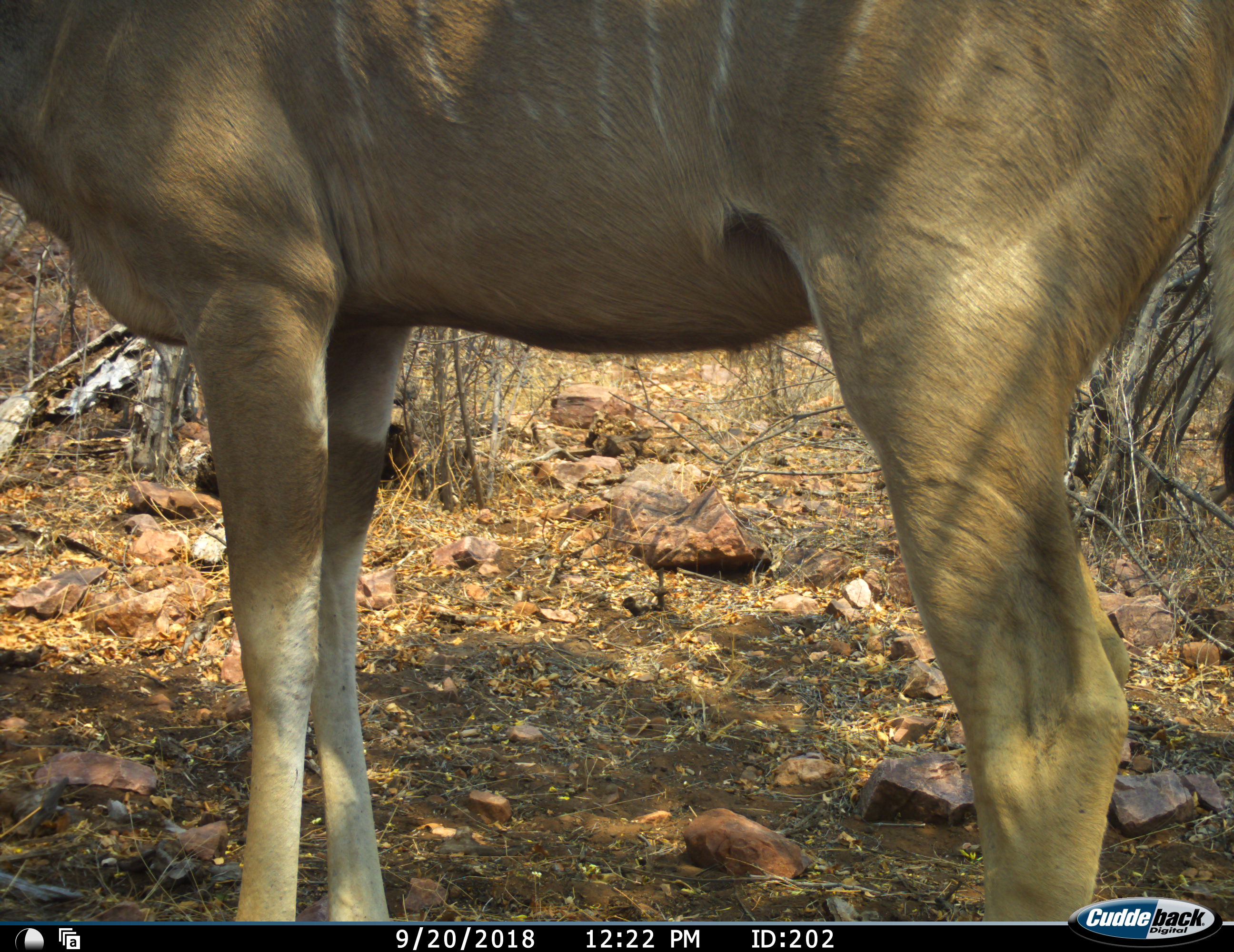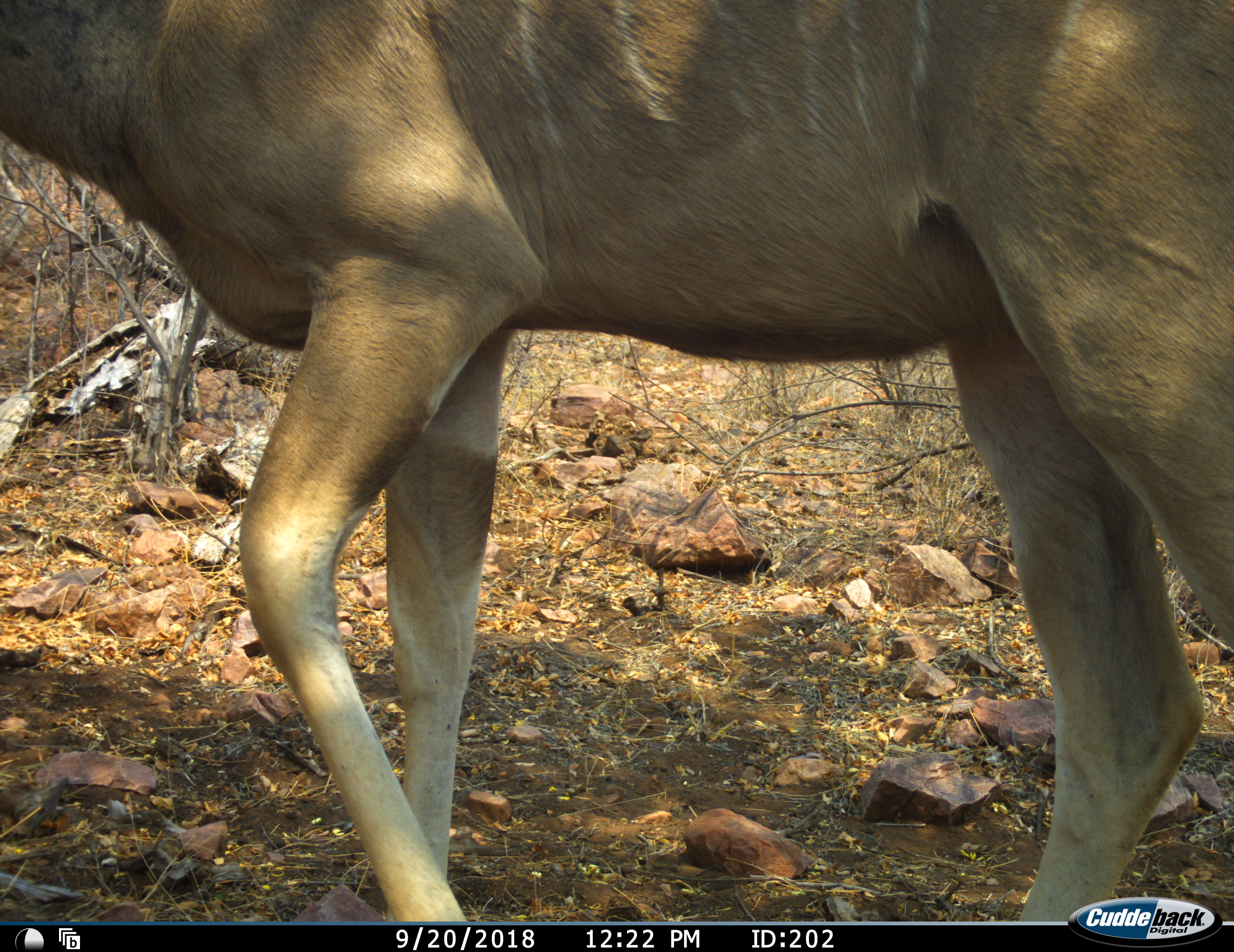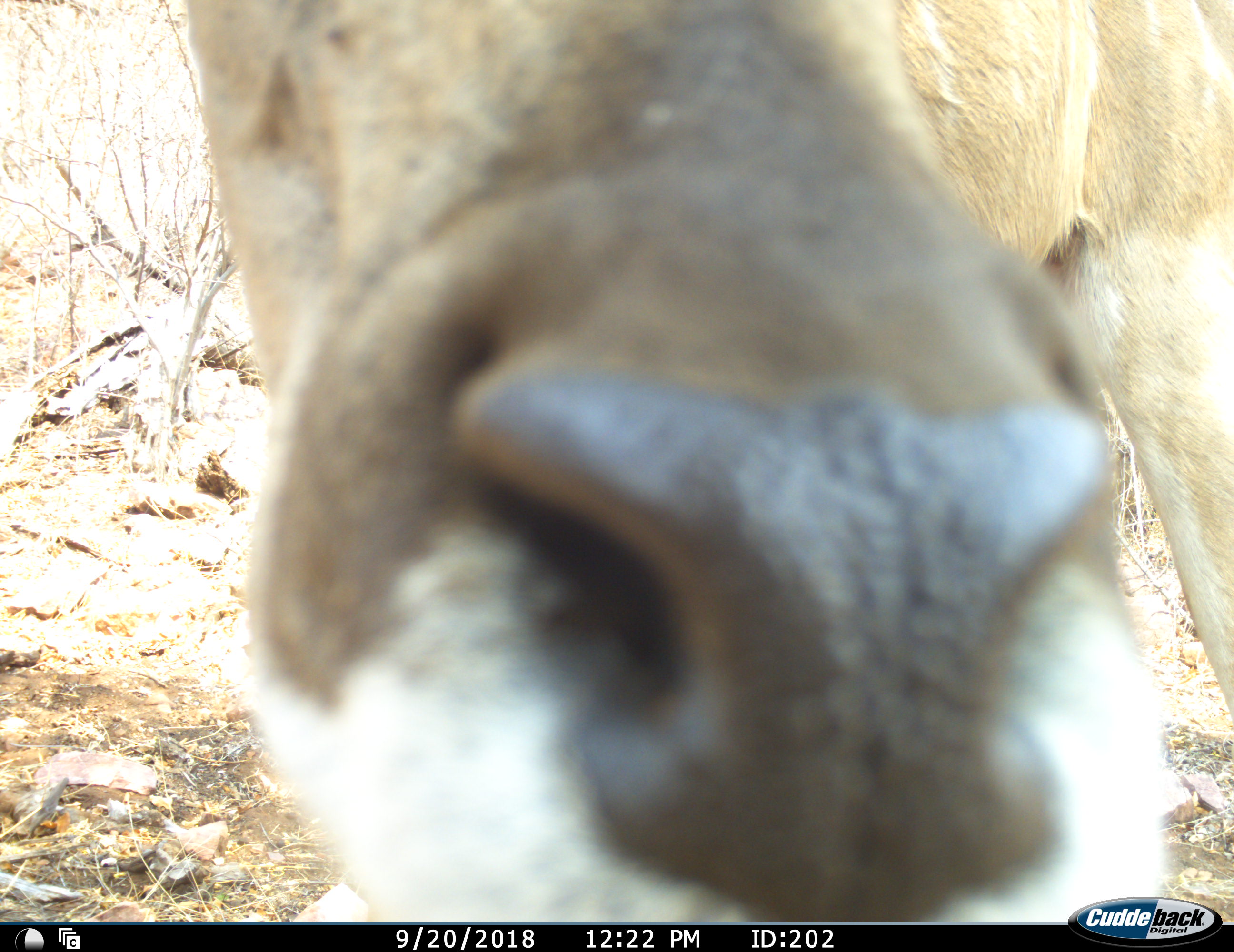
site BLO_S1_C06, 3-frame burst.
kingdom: Animalia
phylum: Chordata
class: Mammalia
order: Artiodactyla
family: Bovidae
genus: Tragelaphus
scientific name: Tragelaphus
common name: kudu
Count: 1.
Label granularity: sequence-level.